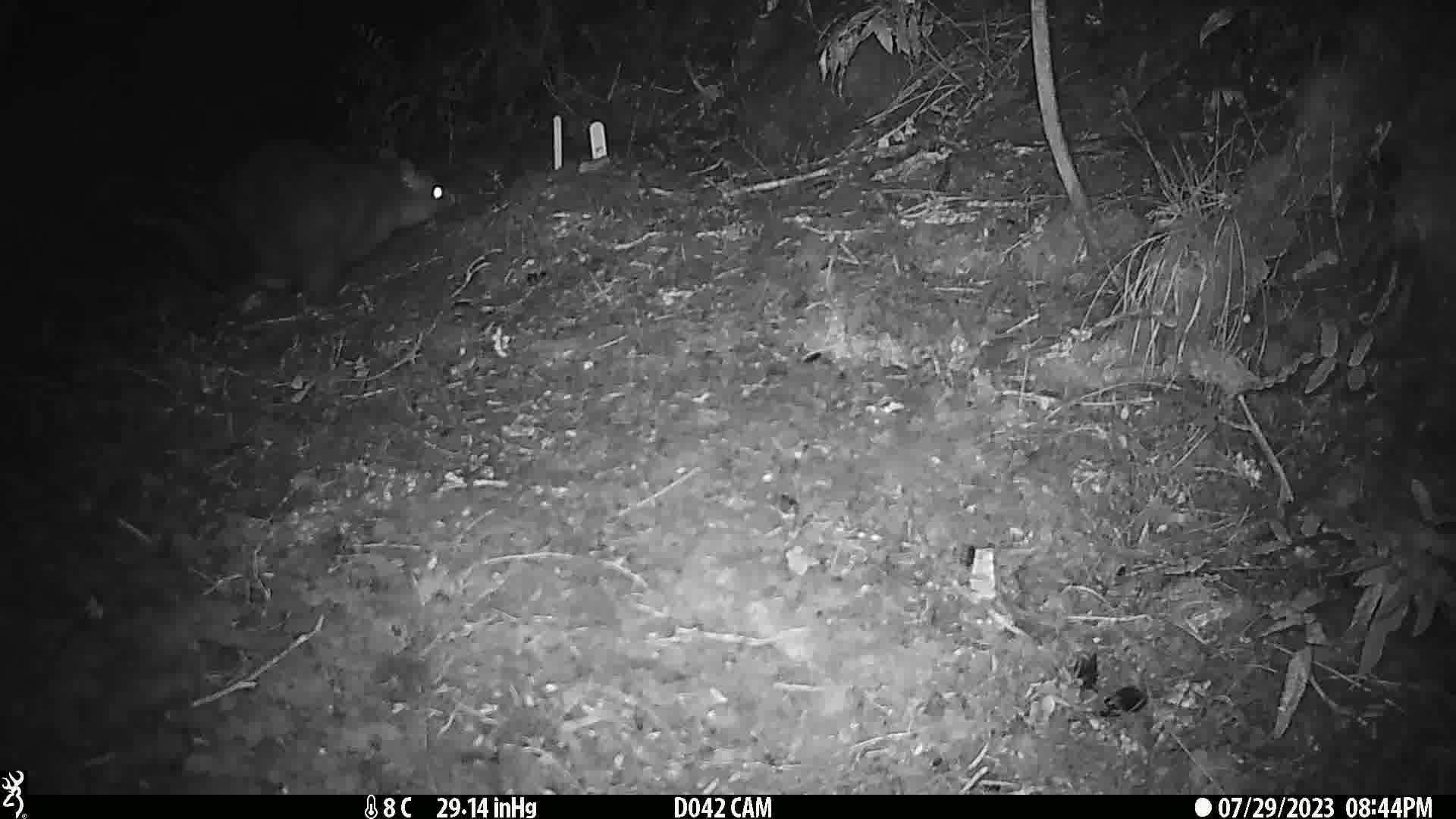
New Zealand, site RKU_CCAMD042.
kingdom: Animalia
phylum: Chordata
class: Mammalia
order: Diprotodontia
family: Phalangeridae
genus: Trichosurus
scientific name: Trichosurus vulpecula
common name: common brushtail possum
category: possum